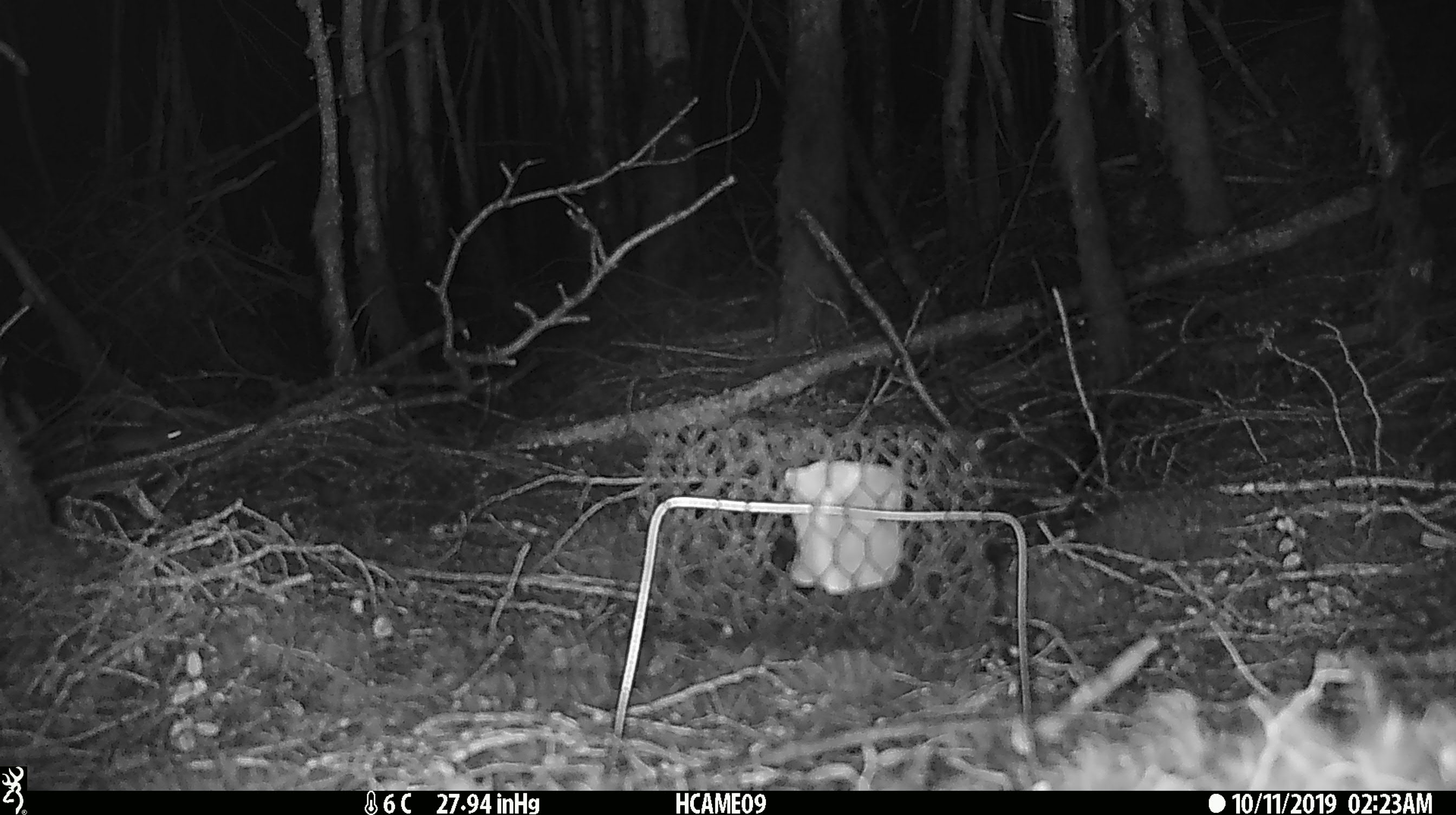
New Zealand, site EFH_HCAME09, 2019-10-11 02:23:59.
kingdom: Animalia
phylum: Chordata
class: Mammalia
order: Rodentia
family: Muridae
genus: Mus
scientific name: Mus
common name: mouse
Mouse (Mus).